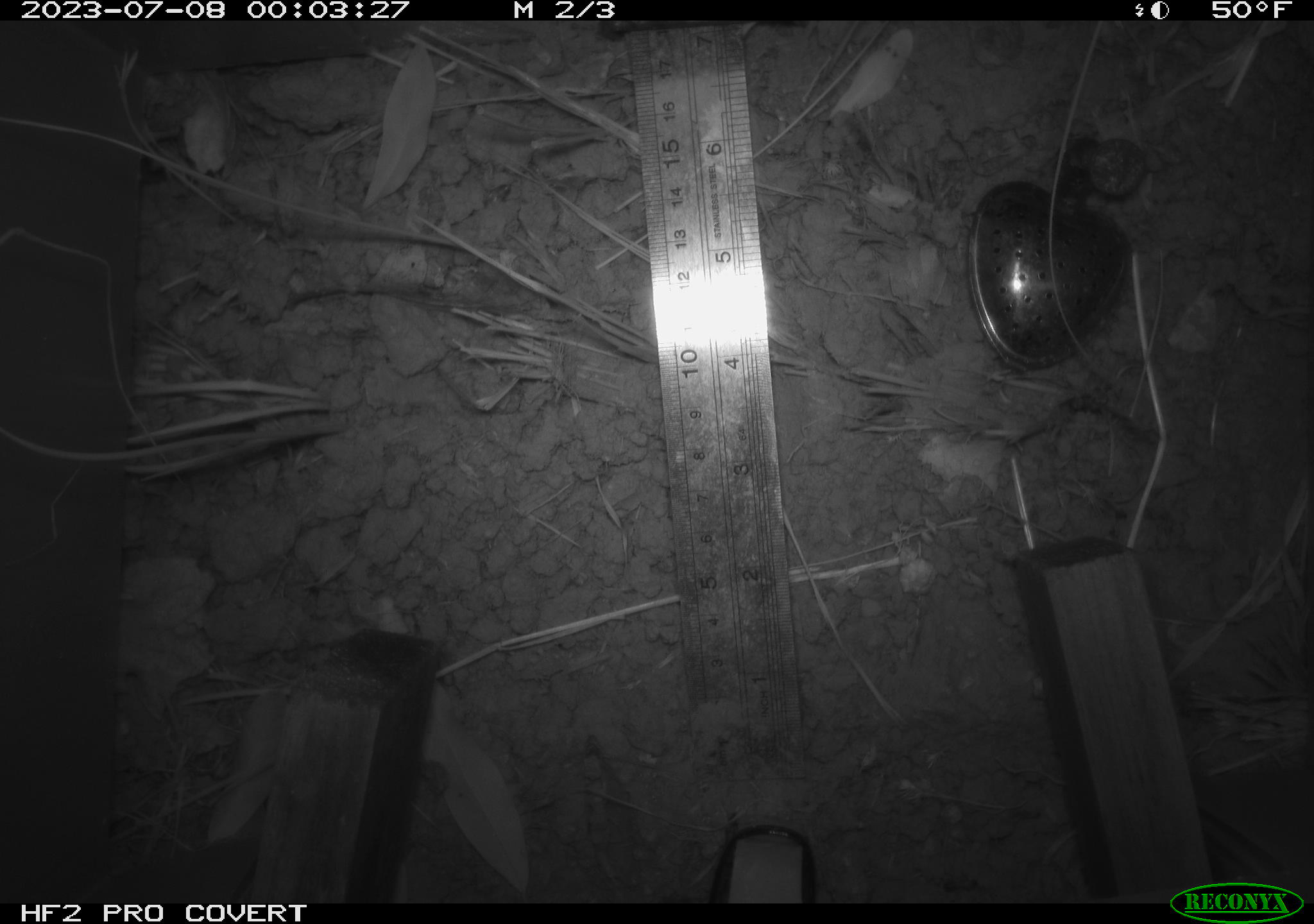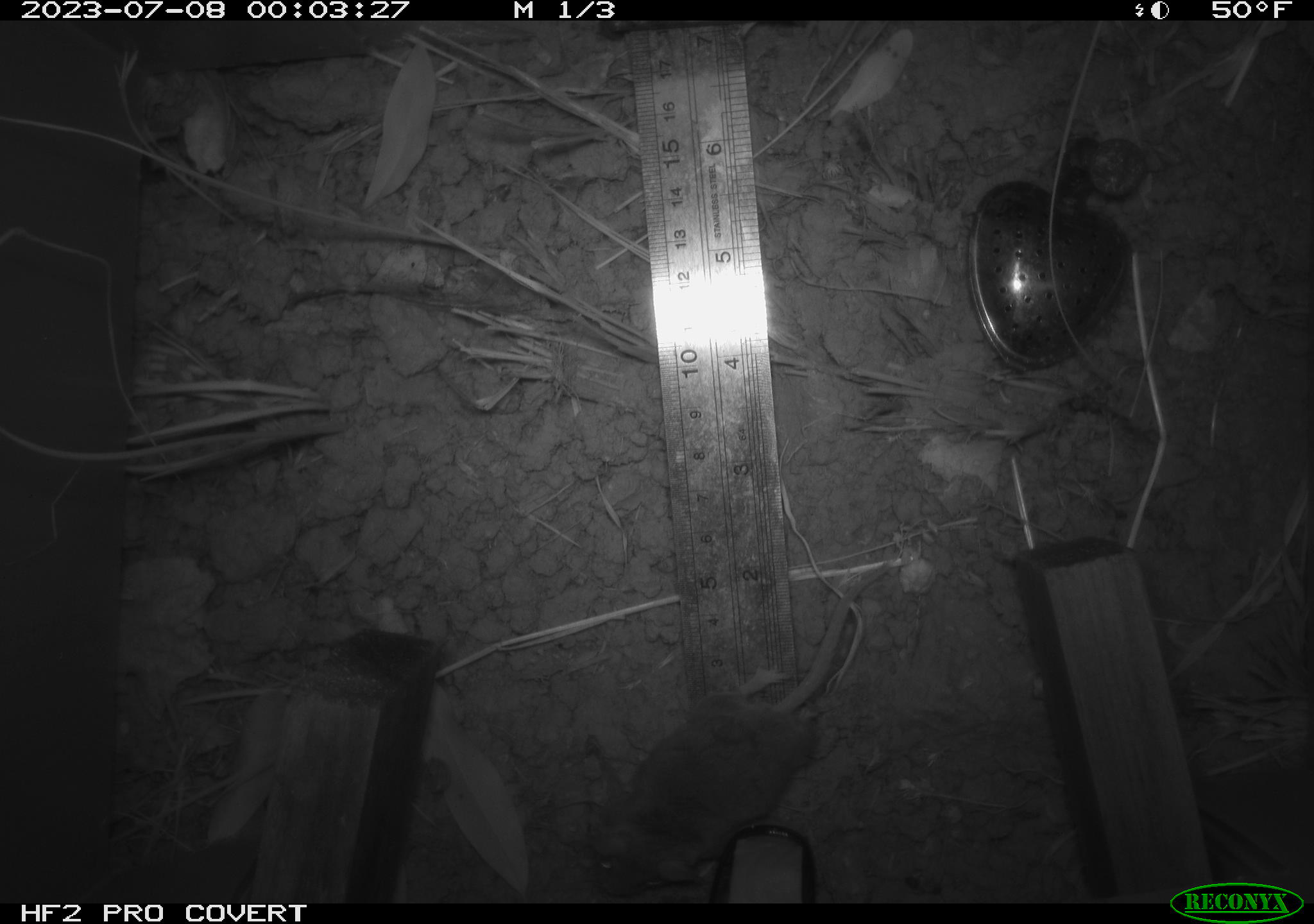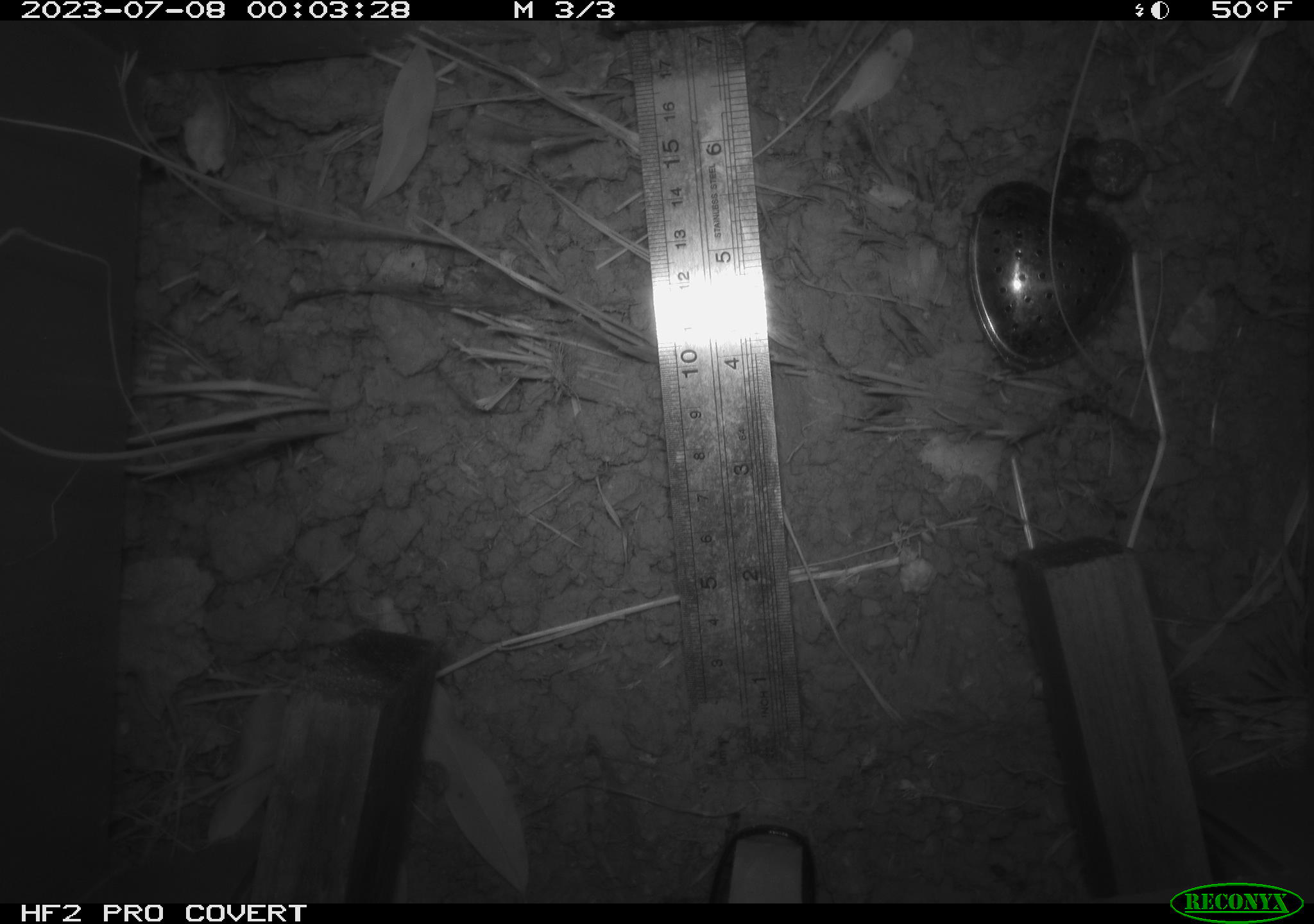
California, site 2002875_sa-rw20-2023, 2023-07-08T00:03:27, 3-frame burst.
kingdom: Animalia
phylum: Chordata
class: Mammalia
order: Rodentia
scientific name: Rodentia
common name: mouse species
Mouse species (Rodentia).